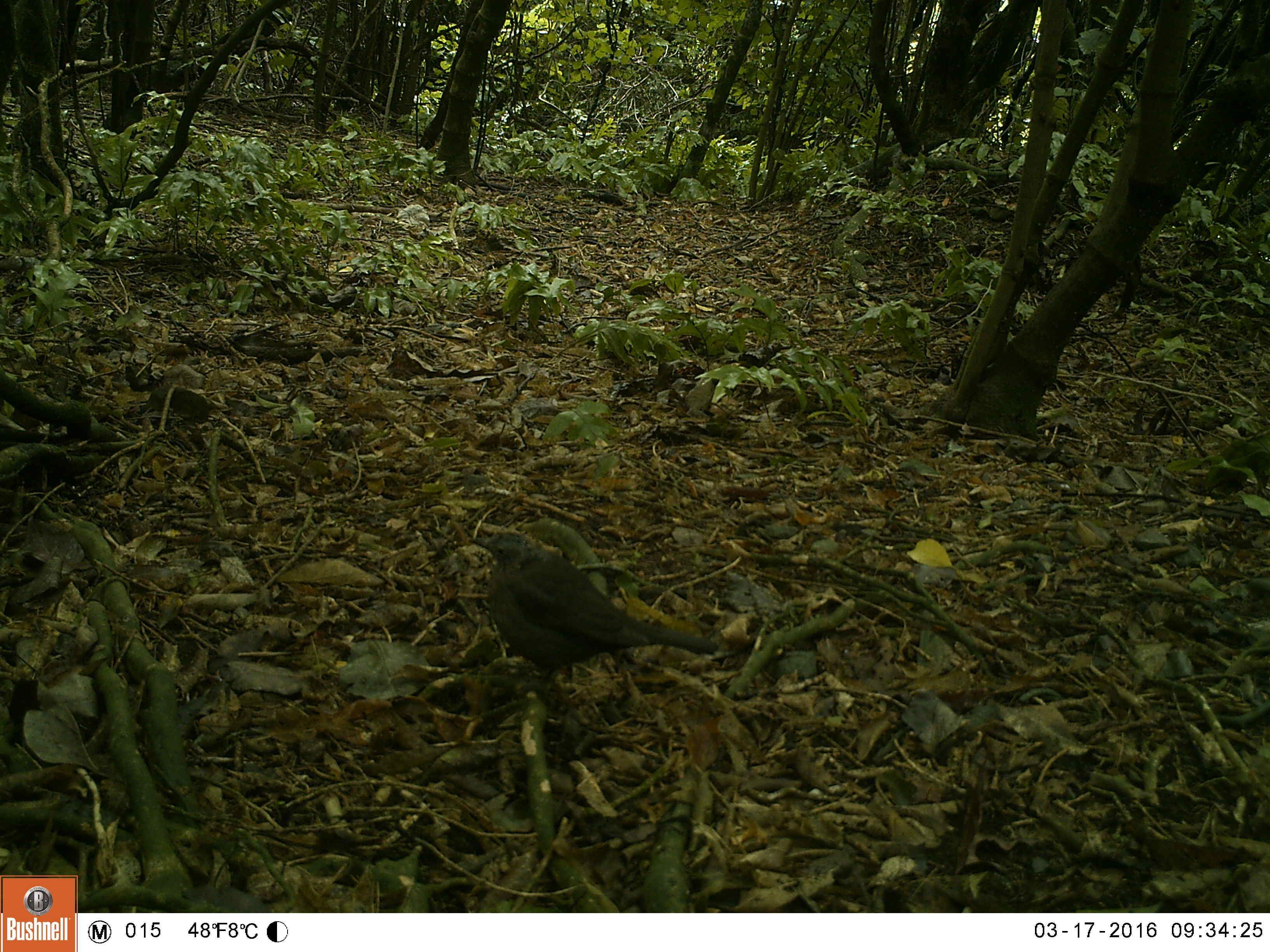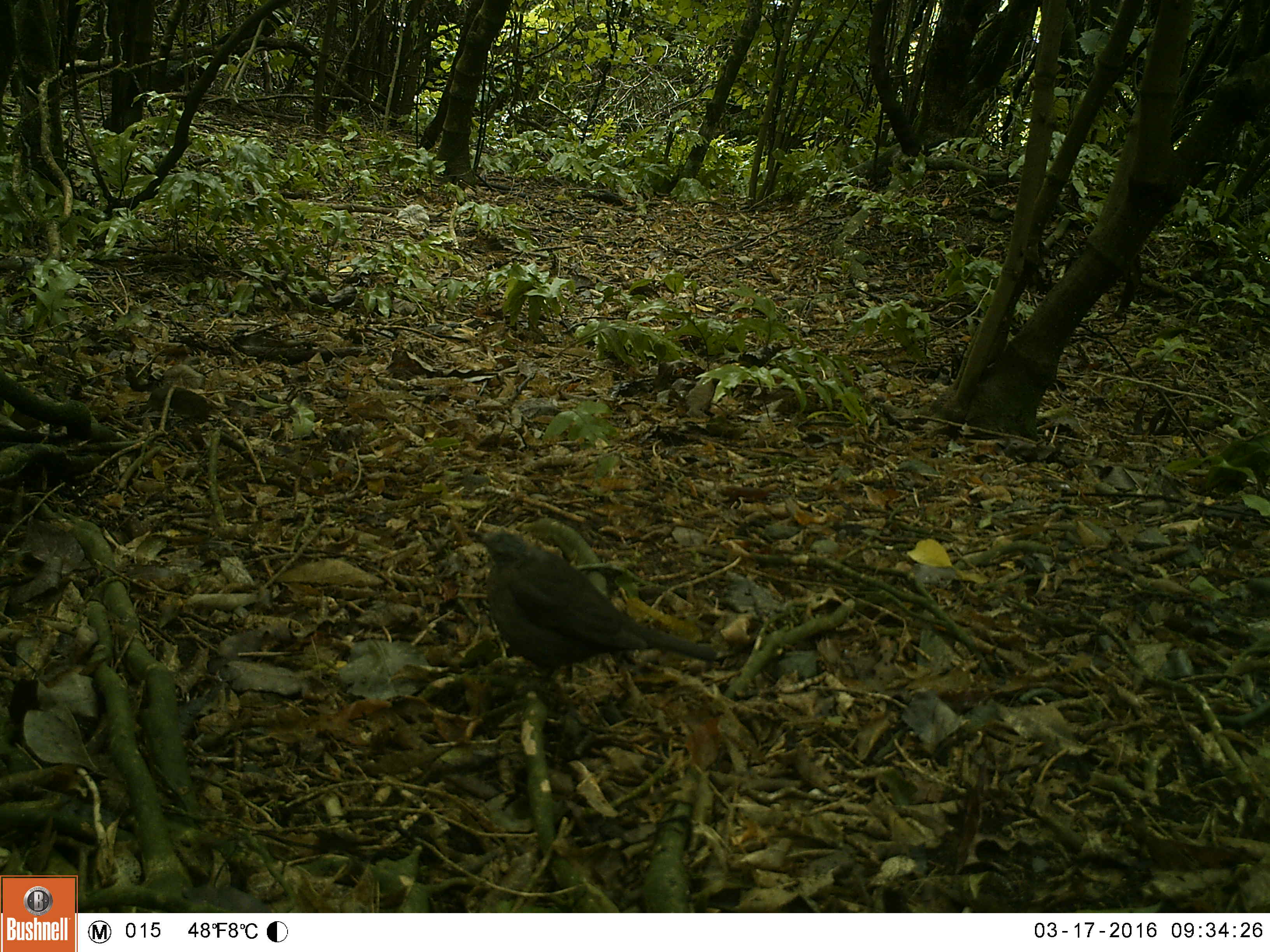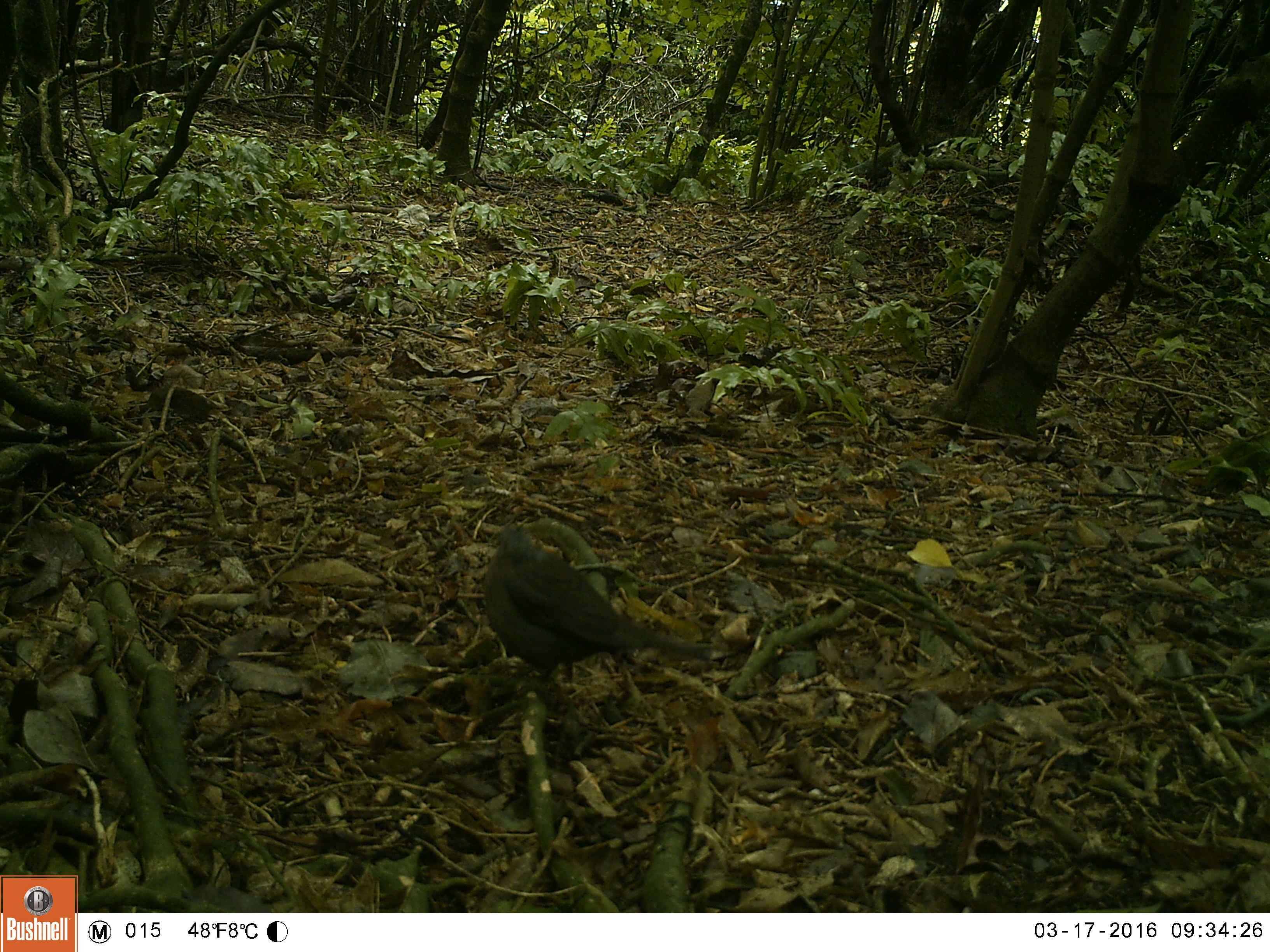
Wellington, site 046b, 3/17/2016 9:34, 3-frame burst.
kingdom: Animalia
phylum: Chordata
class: Aves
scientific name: Aves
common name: bird